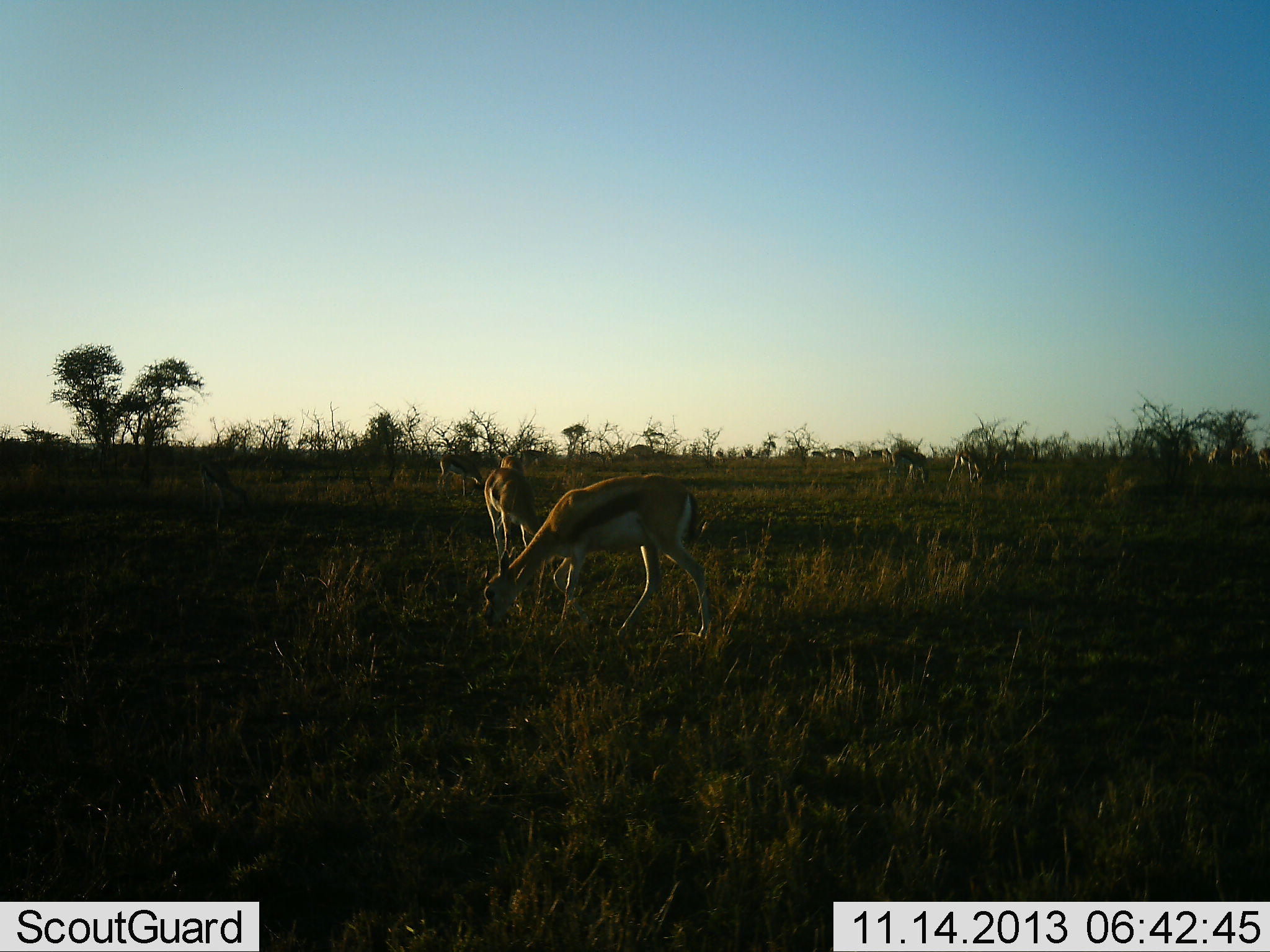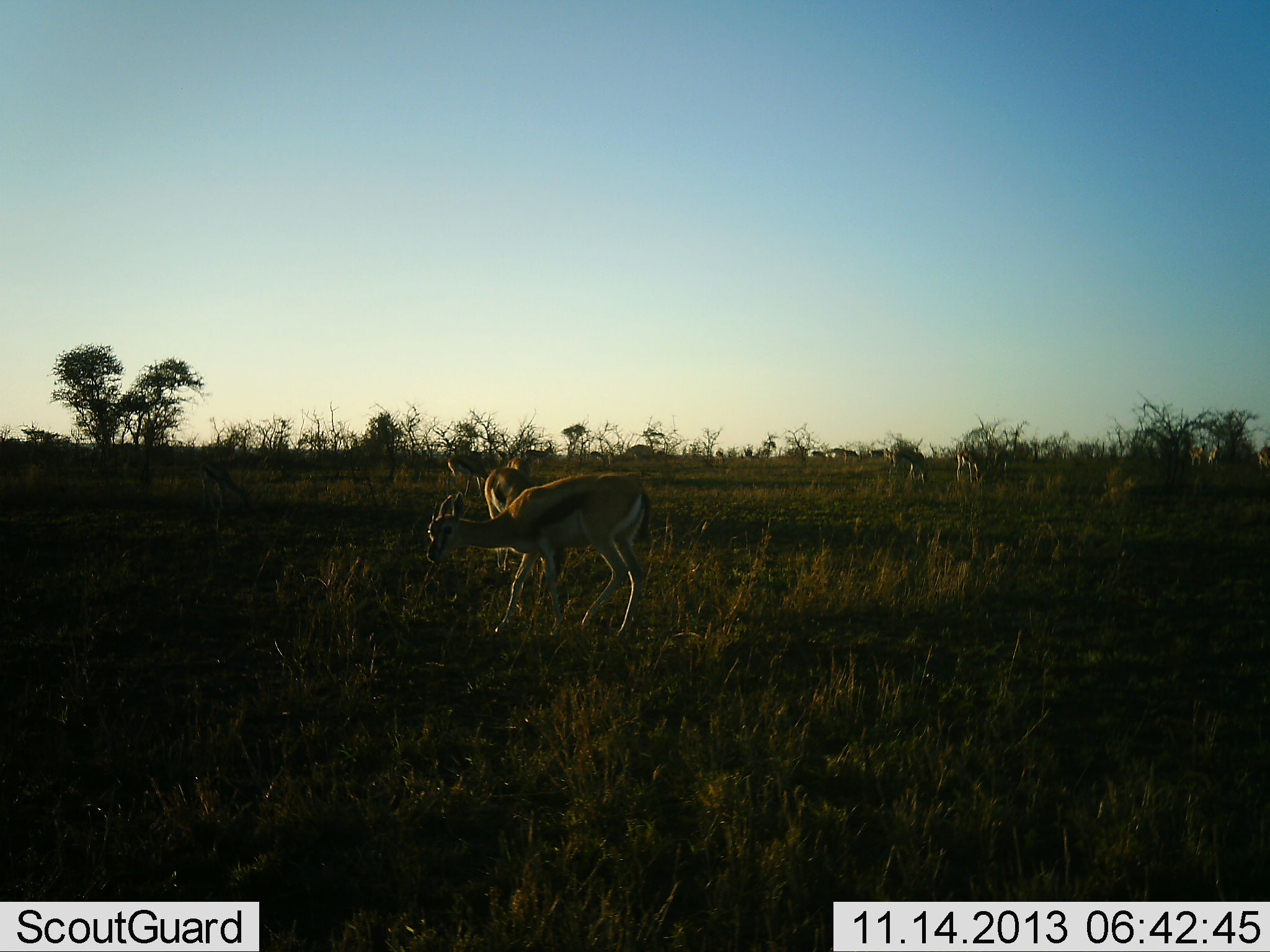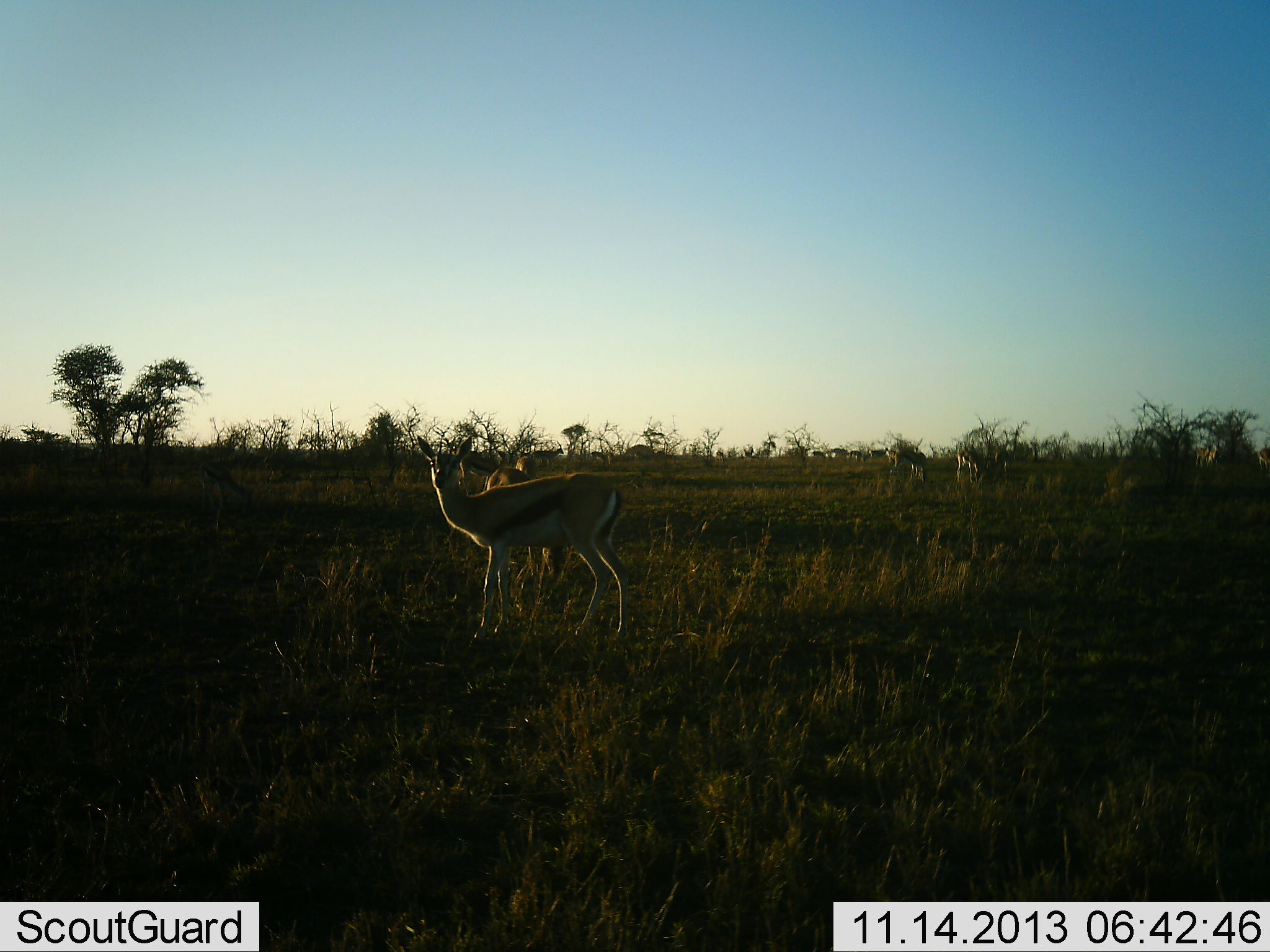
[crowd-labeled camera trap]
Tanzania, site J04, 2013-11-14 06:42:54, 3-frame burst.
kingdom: Animalia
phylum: Chordata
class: Mammalia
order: Artiodactyla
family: Bovidae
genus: Eudorcas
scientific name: Eudorcas thomsonii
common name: thomson's gazelle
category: gazellethomsons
Gazellethomsons (thomson's gazelle) (Eudorcas thomsonii), count 8. Behavior (volunteer vote fractions): standing 55%, resting 0%, moving 27%, interacting 9%. Young present (vote fraction): 0%. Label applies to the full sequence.